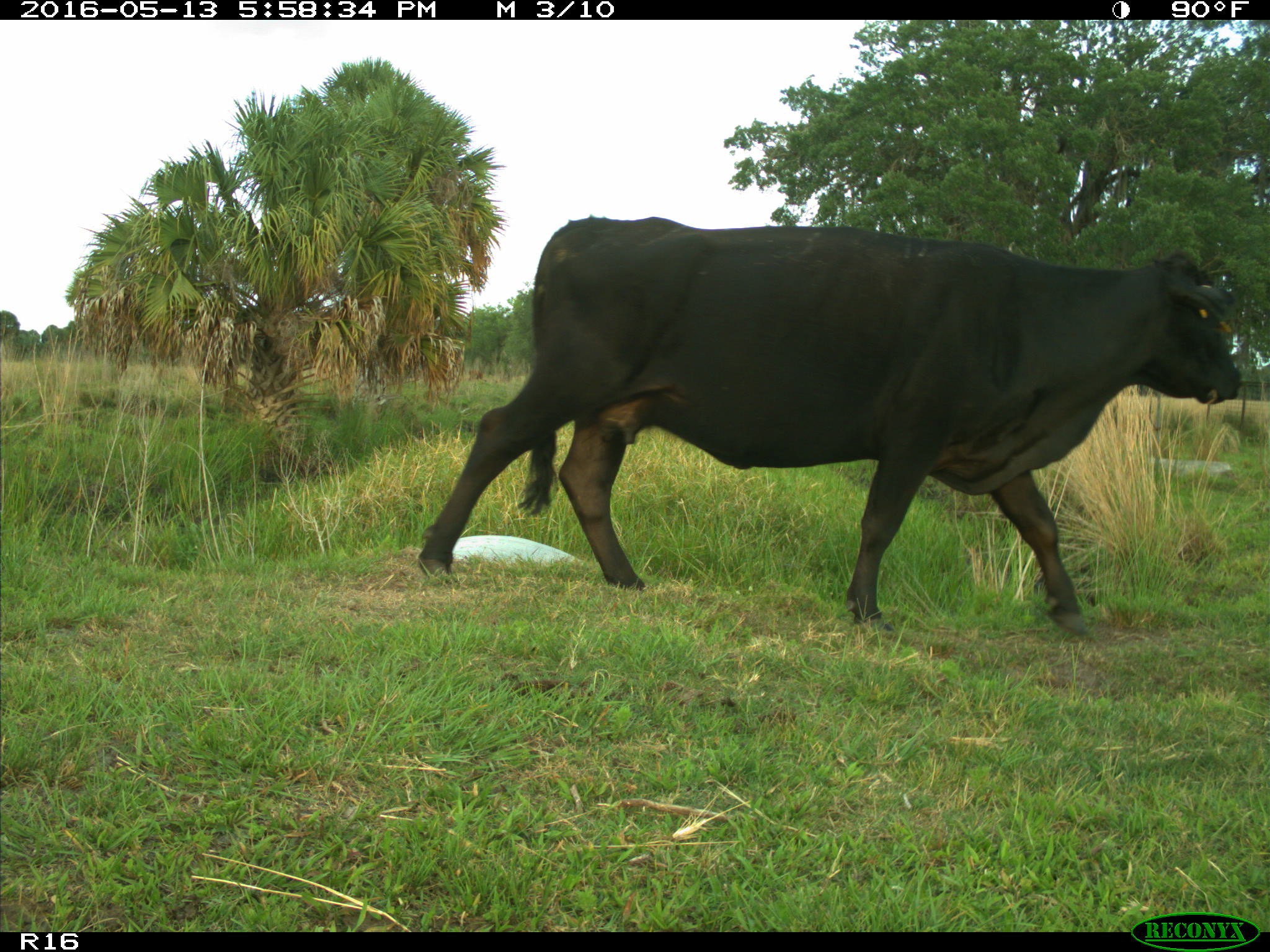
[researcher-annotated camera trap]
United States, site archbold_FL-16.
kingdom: Animalia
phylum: Chordata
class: Mammalia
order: Artiodactyla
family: Bovidae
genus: Bos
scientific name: Bos taurus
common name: domestic cow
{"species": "Bos taurus (domestic cow)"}